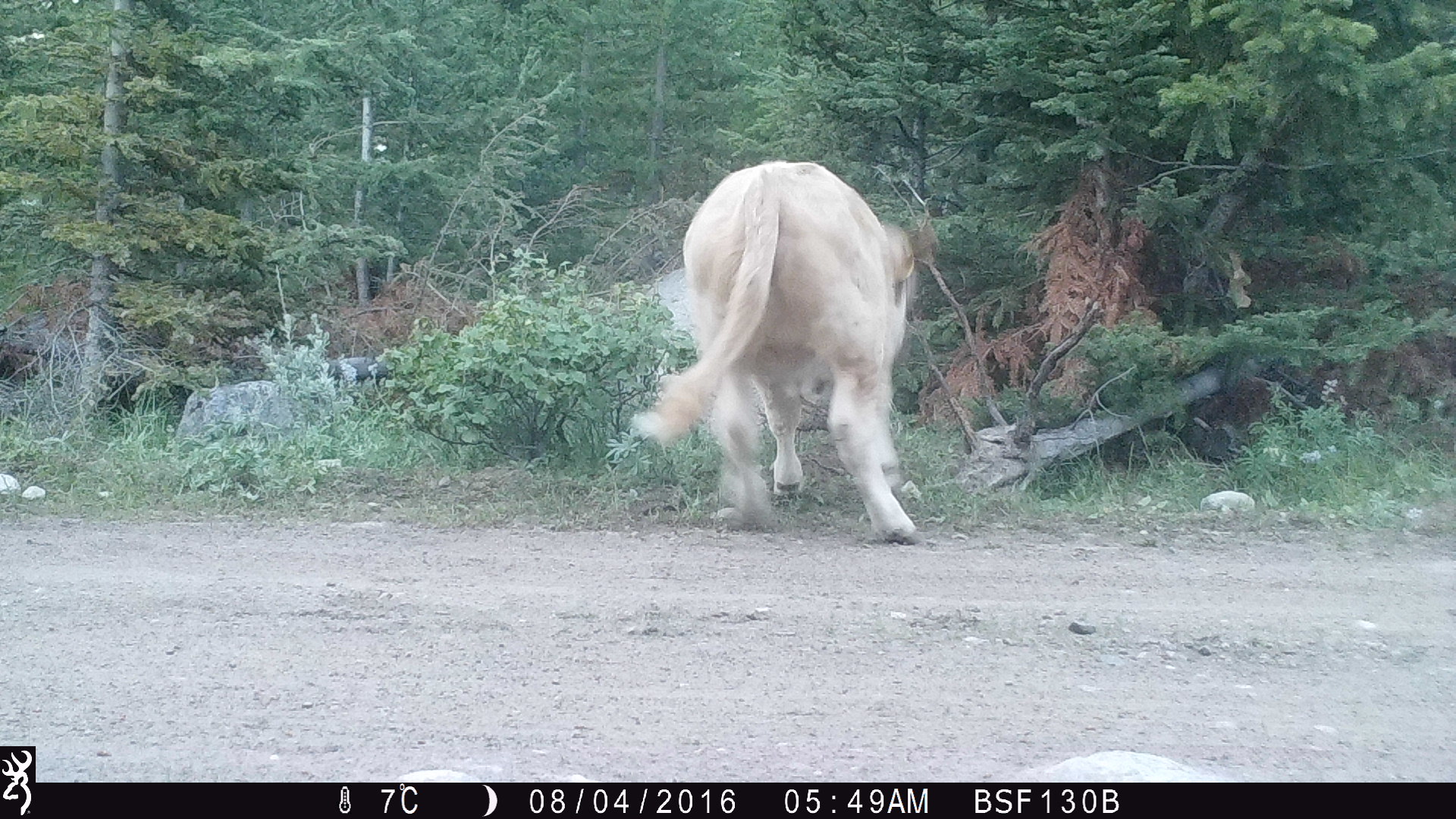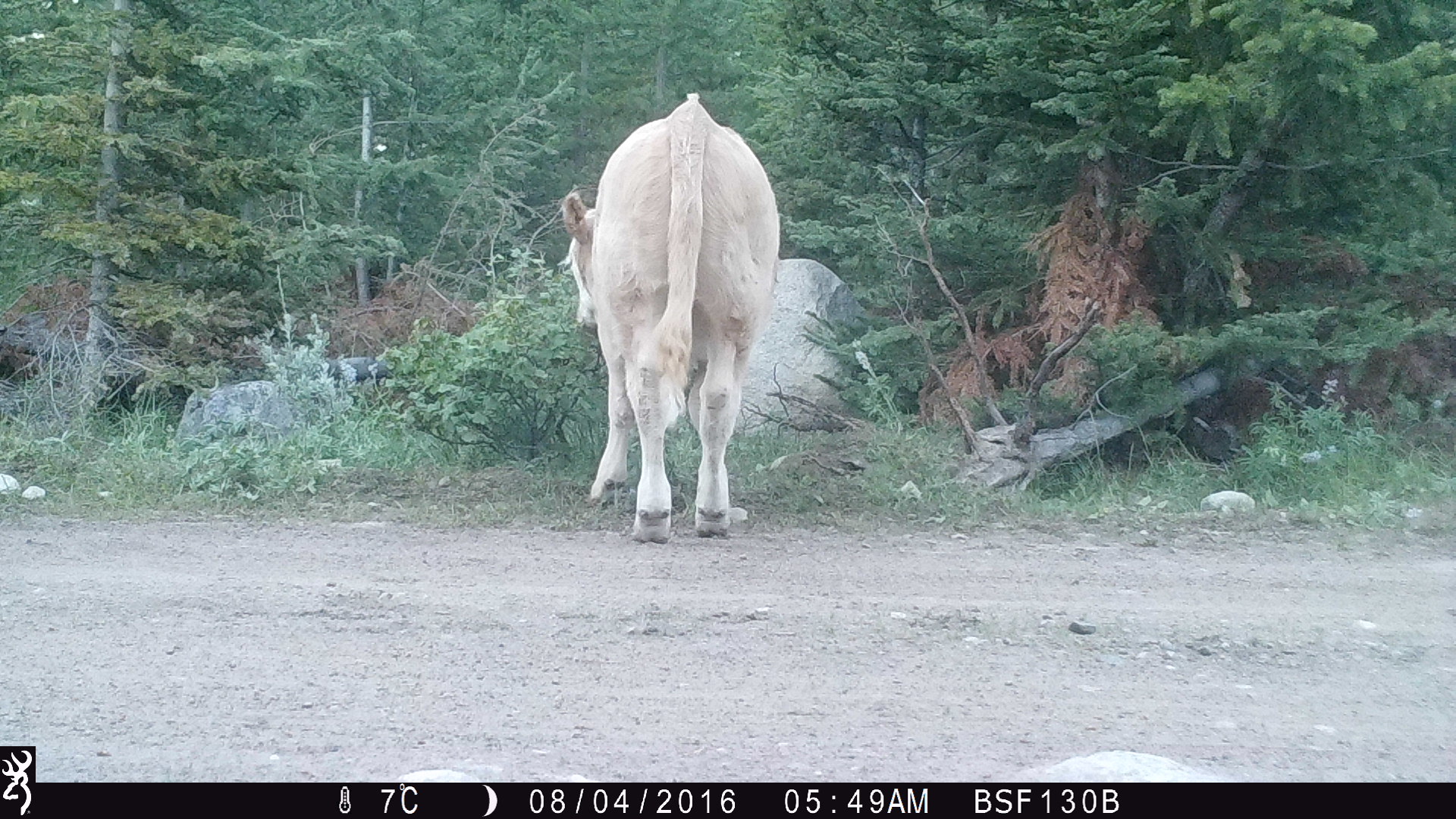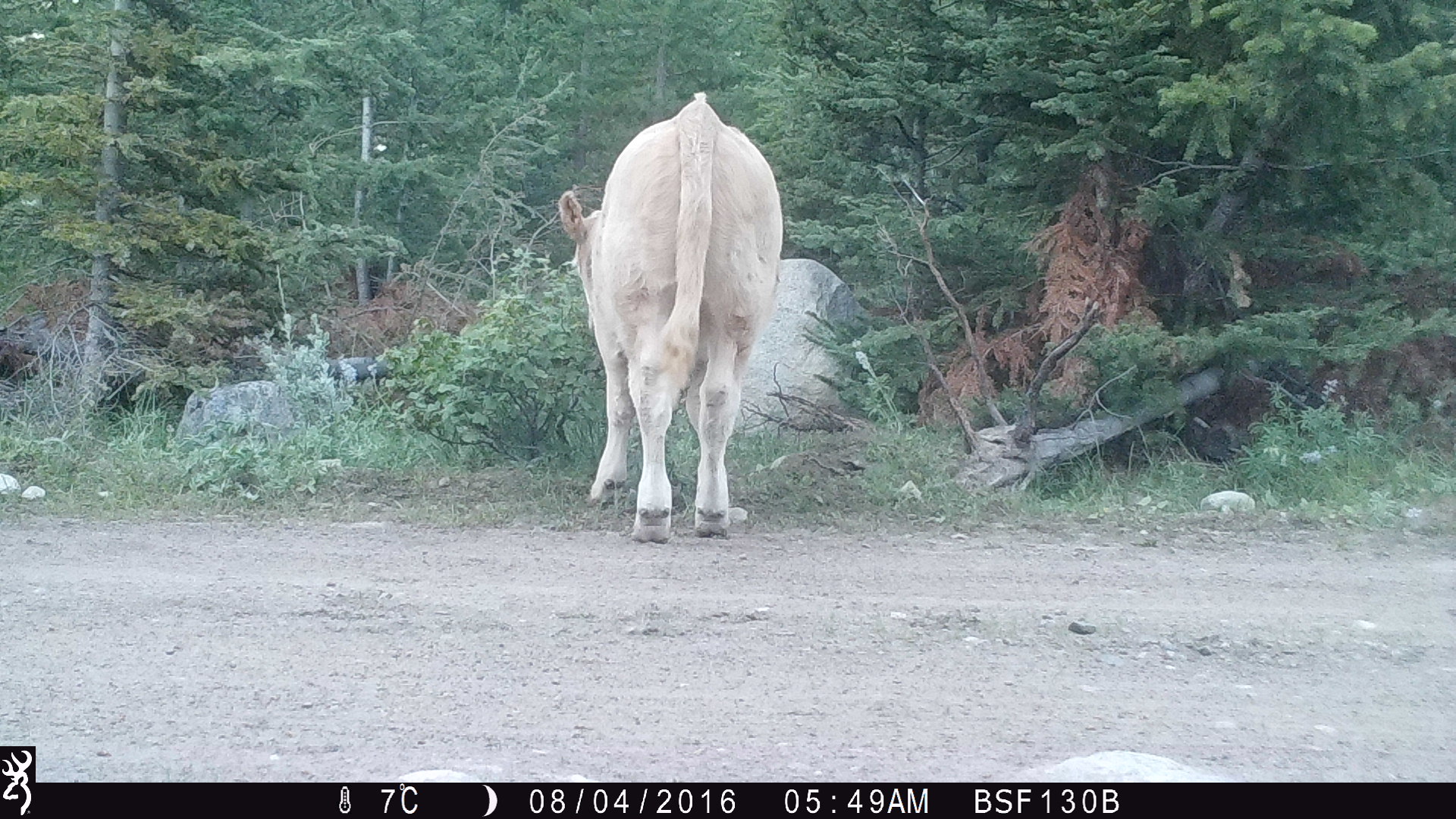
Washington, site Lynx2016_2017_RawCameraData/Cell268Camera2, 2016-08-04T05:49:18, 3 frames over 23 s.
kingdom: Animalia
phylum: Chordata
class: Mammalia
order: Artiodactyla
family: Bovidae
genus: Bos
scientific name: Bos taurus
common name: domestic cattle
Domestic cattle (Bos taurus). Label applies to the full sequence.